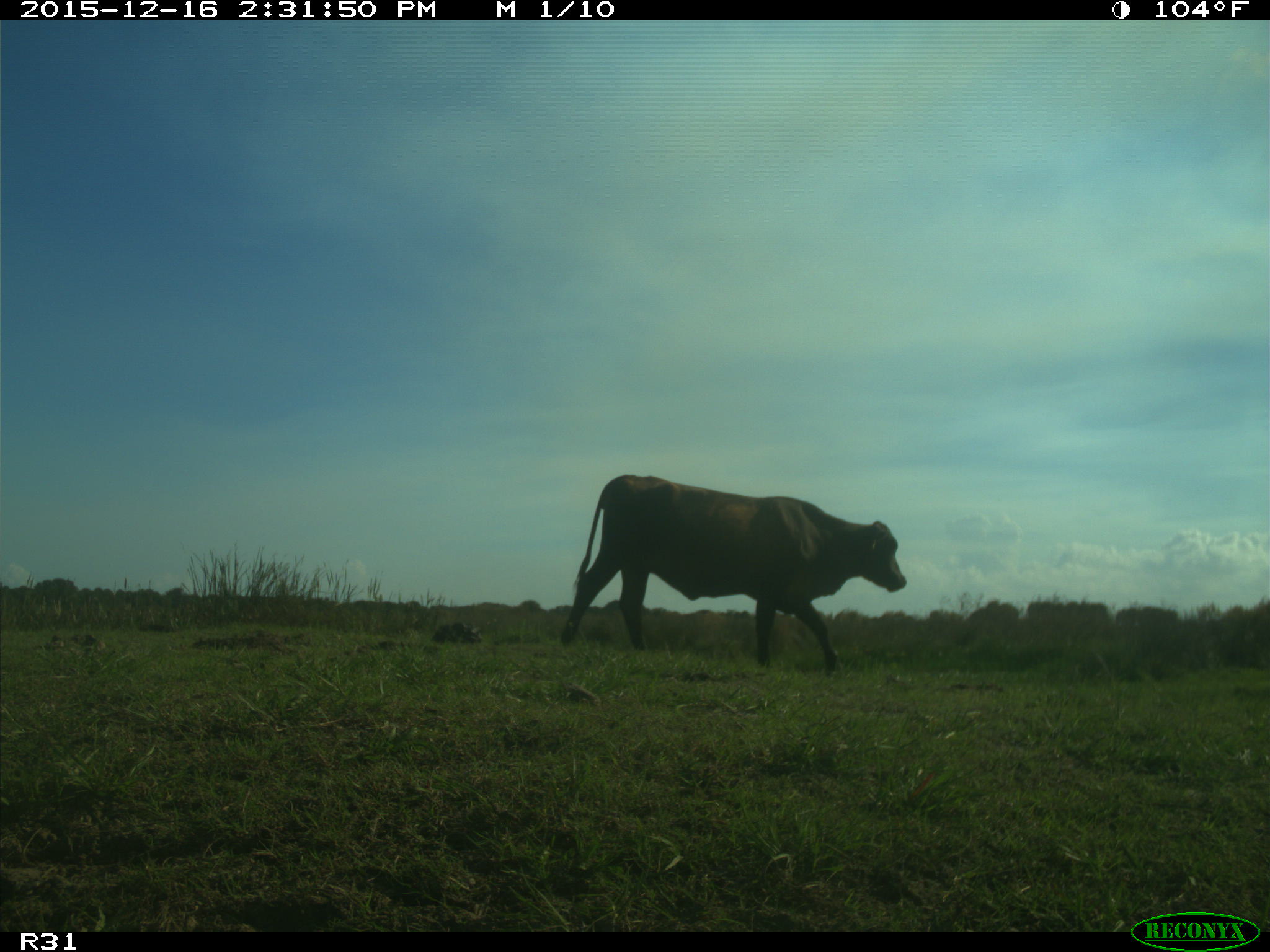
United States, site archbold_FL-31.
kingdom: Animalia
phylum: Chordata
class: Mammalia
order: Artiodactyla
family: Bovidae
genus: Bos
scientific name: Bos taurus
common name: domestic cow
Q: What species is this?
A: Bos taurus (domestic cow).